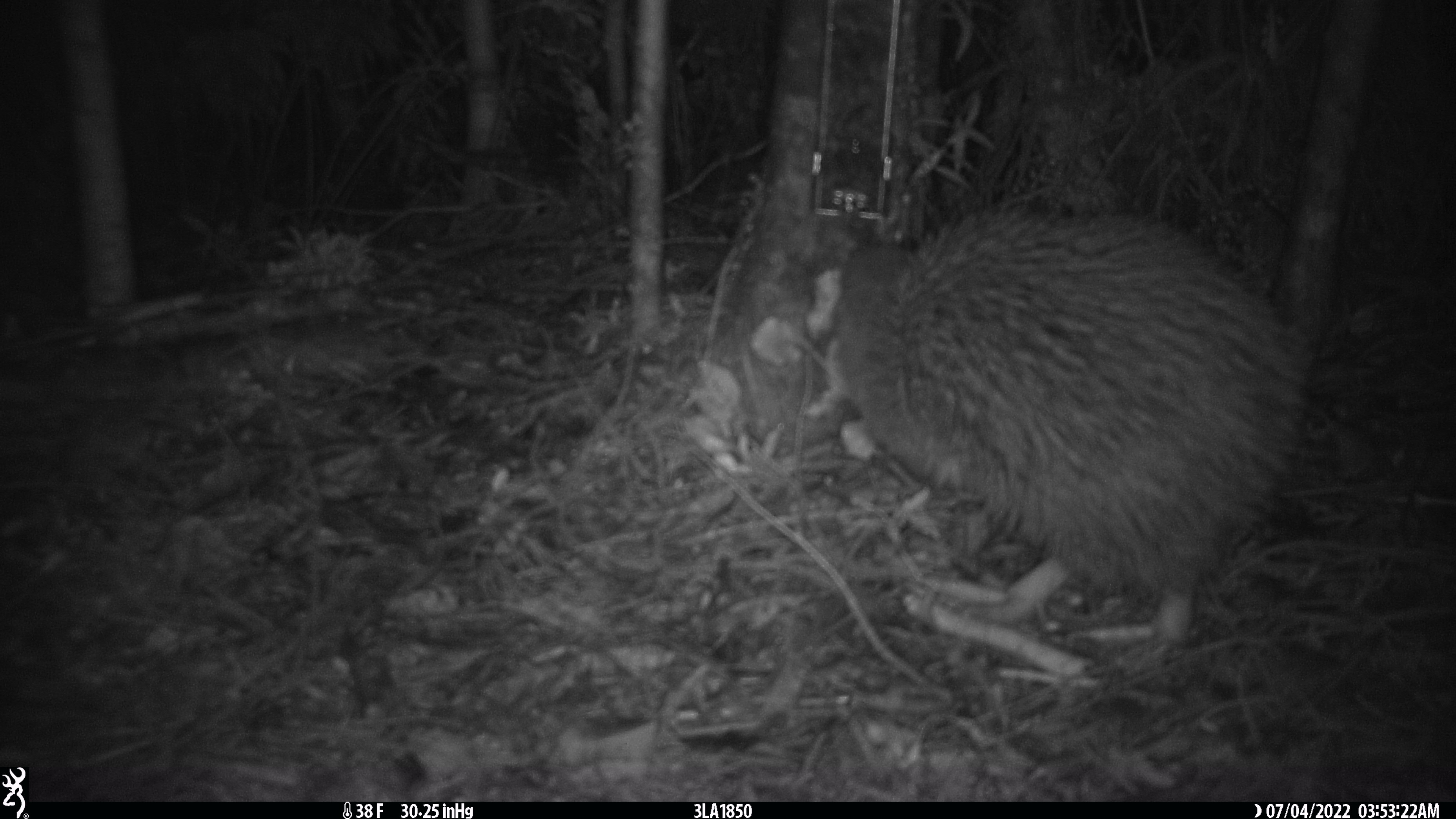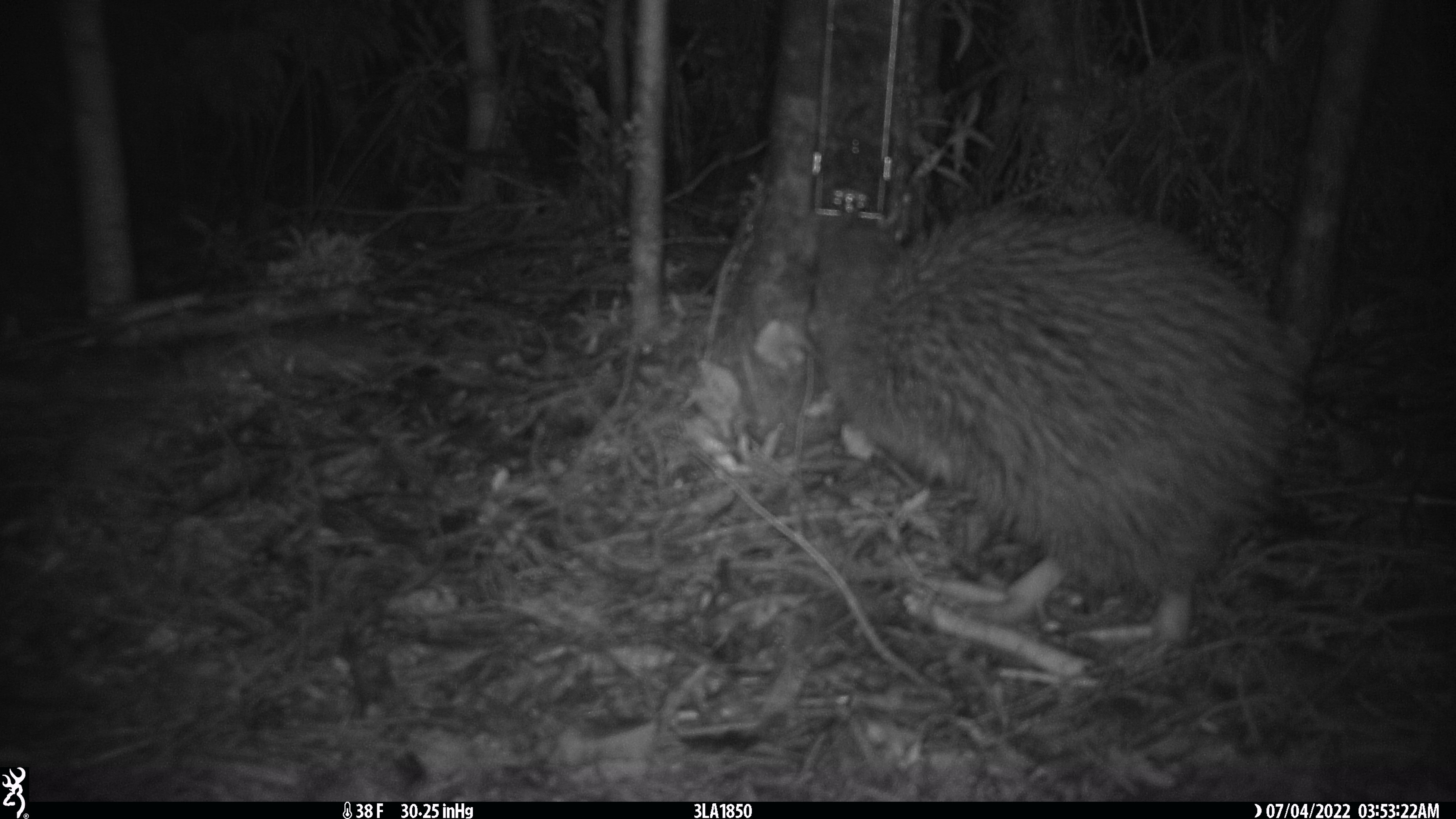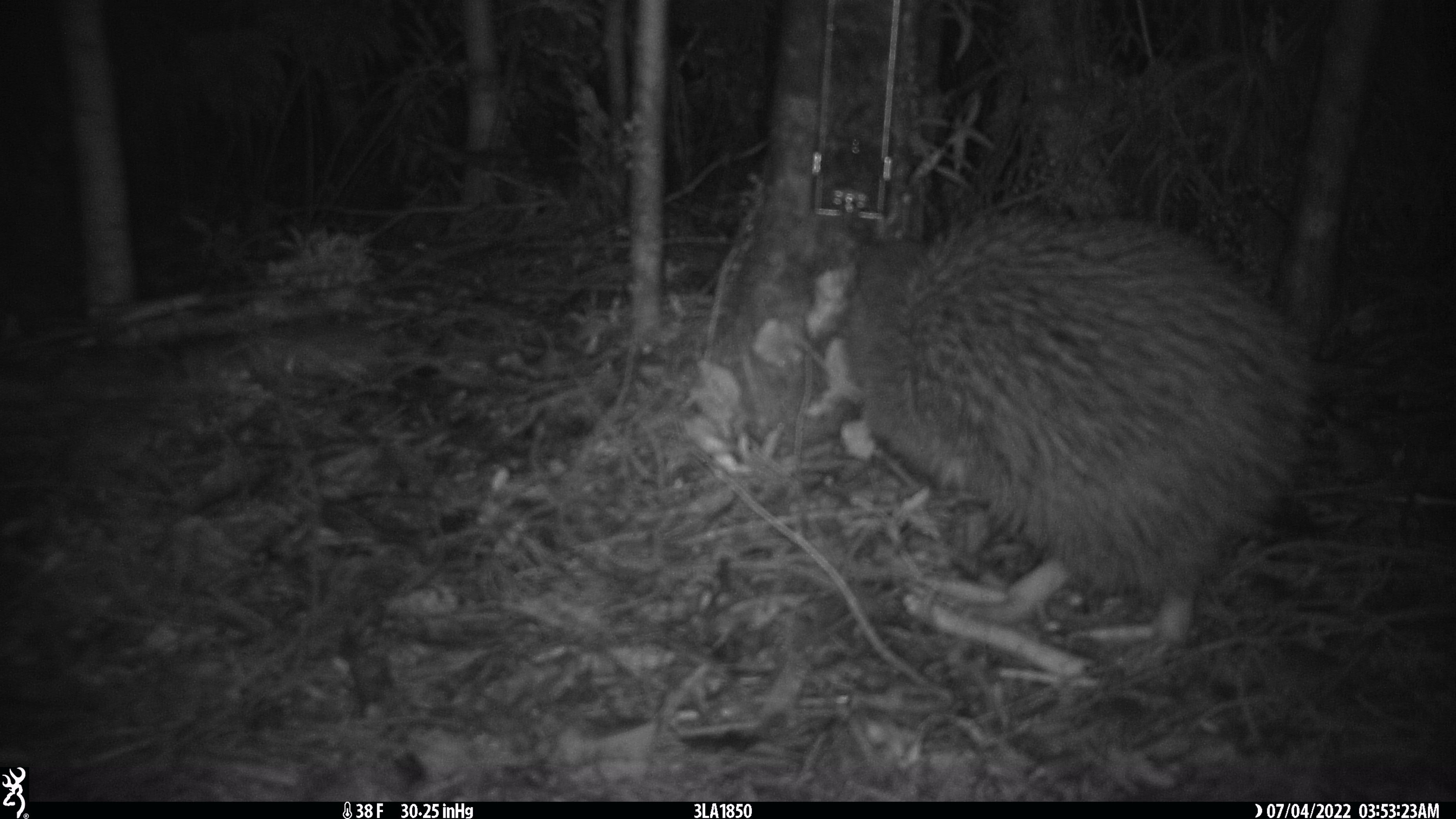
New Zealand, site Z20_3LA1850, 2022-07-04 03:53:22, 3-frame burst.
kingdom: Animalia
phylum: Chordata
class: Aves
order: Apterygiformes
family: Apterygidae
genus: Apteryx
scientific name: Apteryx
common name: kiwi